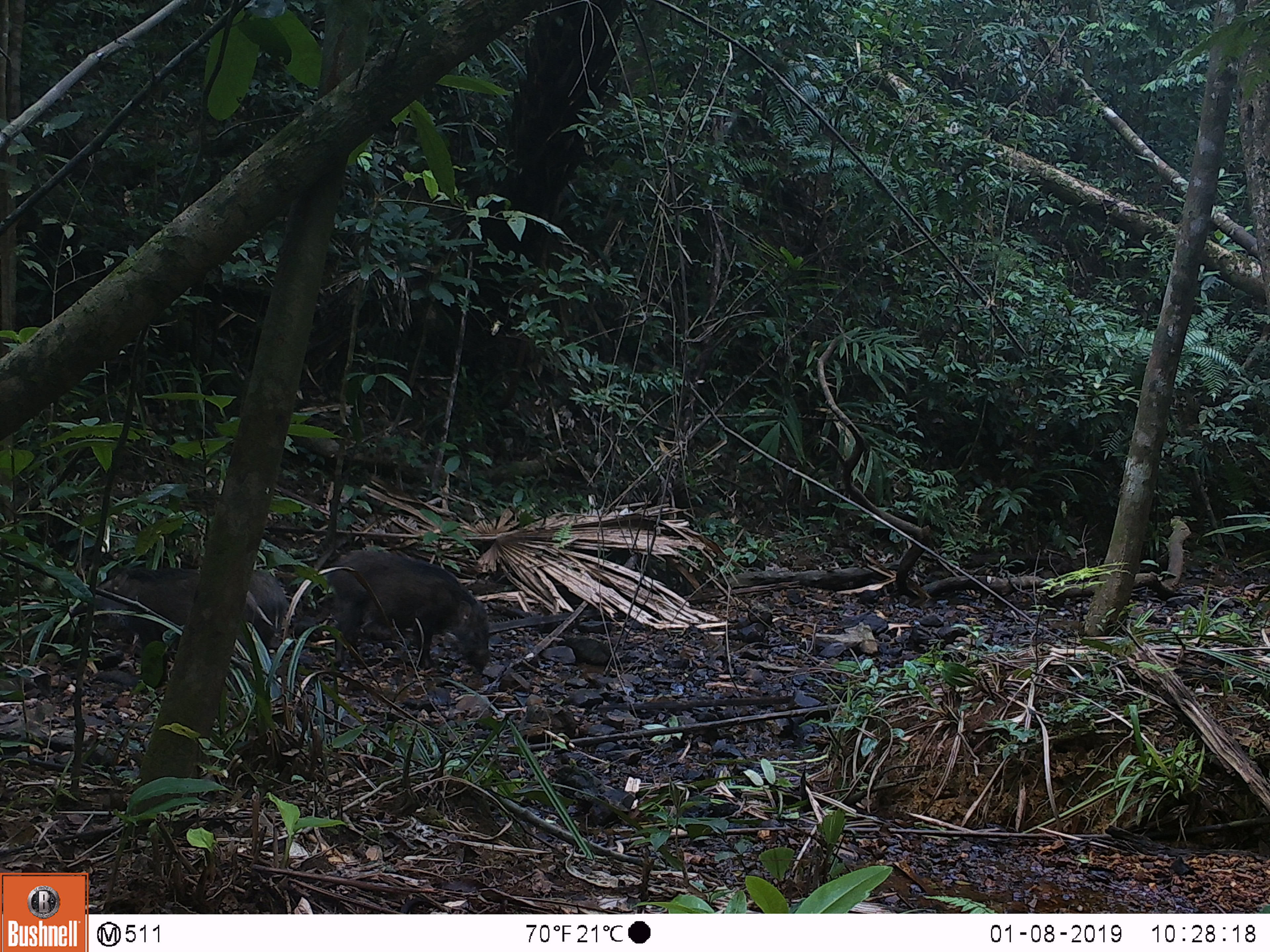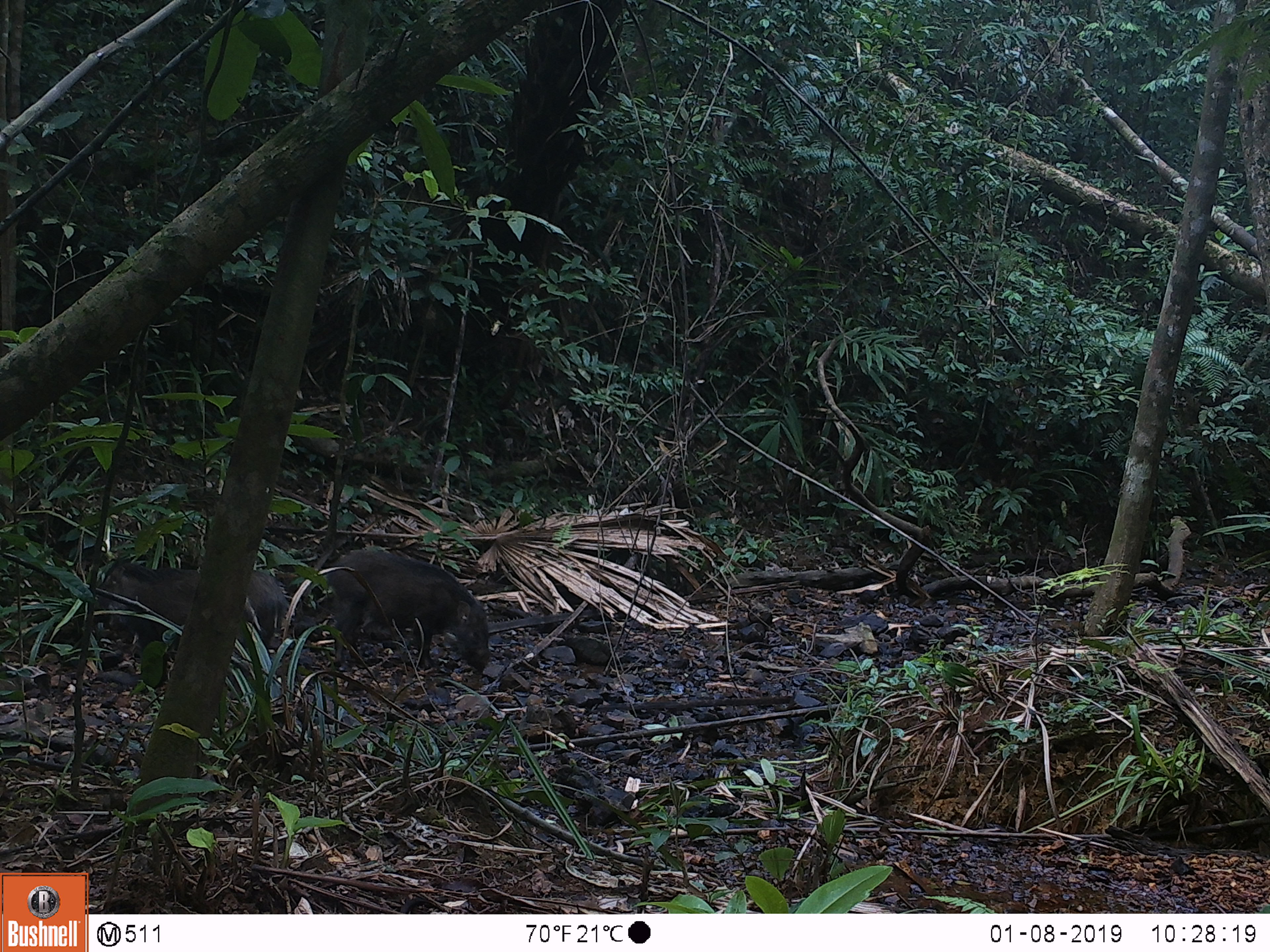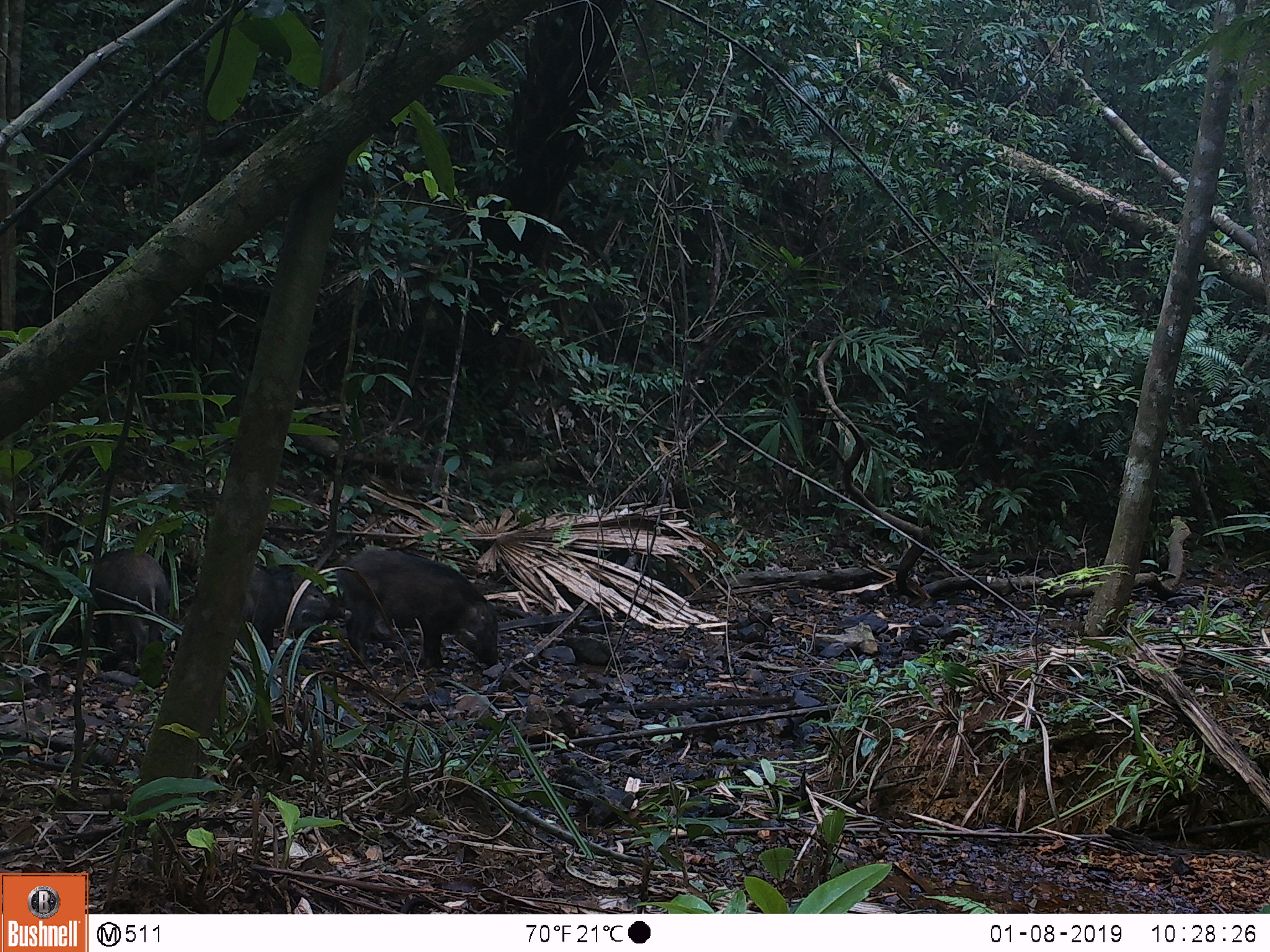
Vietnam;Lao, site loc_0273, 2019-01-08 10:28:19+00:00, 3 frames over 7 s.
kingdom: Animalia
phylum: Chordata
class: Mammalia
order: Artiodactyla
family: Suidae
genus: Sus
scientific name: Sus scrofa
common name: eurasian wild pig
Eurasian wild pig (Sus scrofa). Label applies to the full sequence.